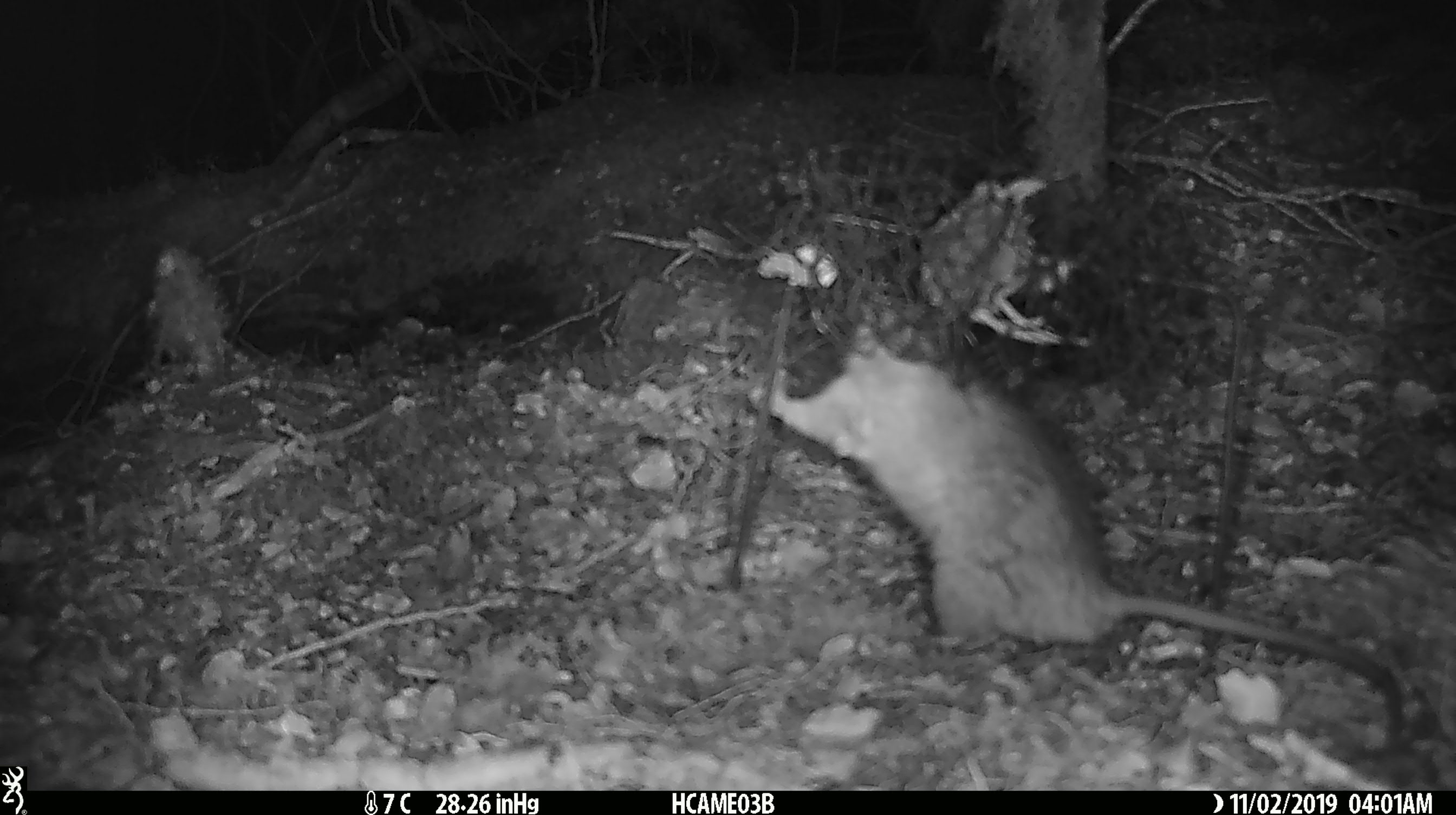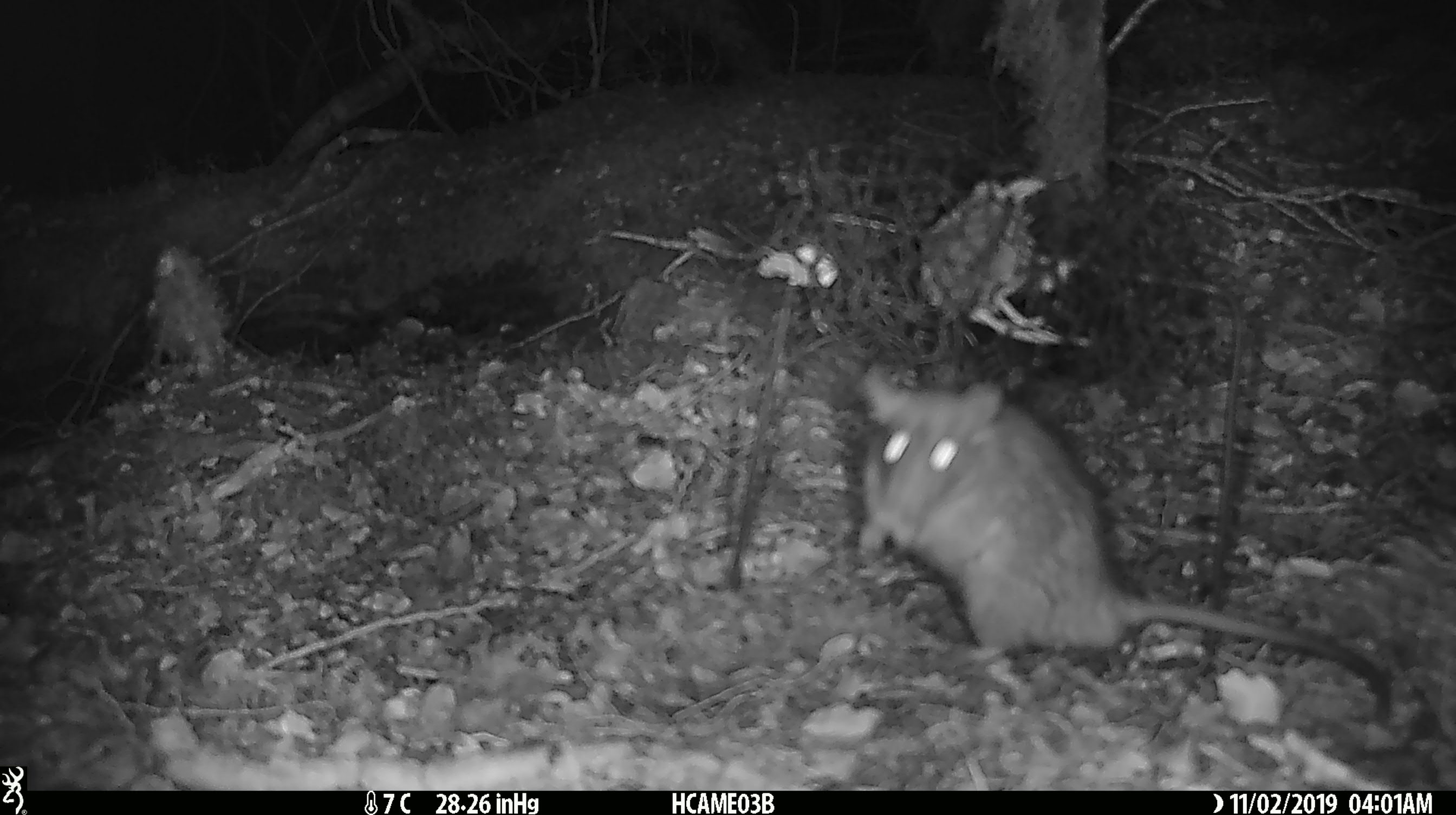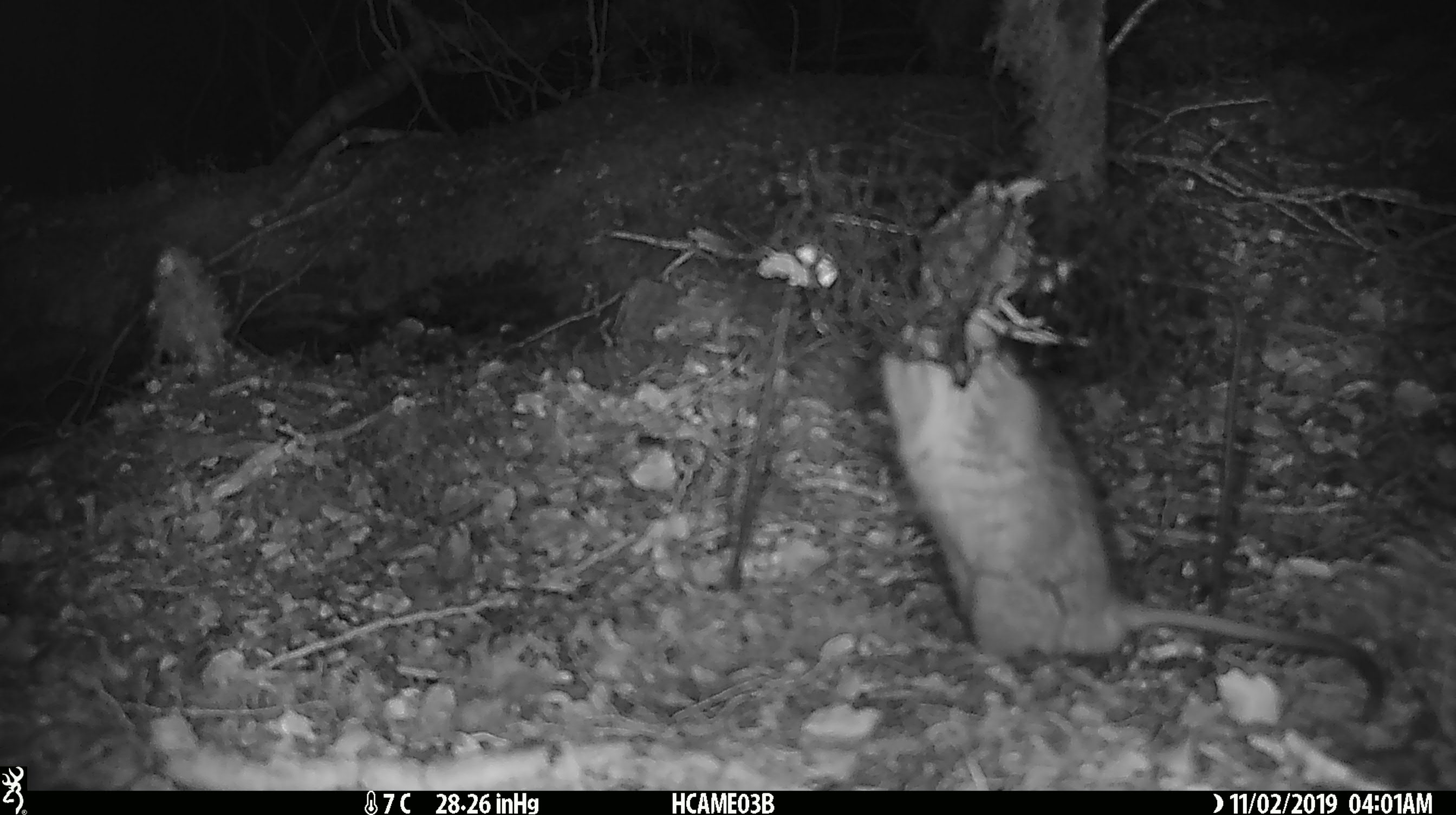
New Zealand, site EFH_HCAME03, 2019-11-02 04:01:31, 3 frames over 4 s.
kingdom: Animalia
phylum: Chordata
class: Mammalia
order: Rodentia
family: Muridae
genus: Rattus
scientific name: Rattus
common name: rat